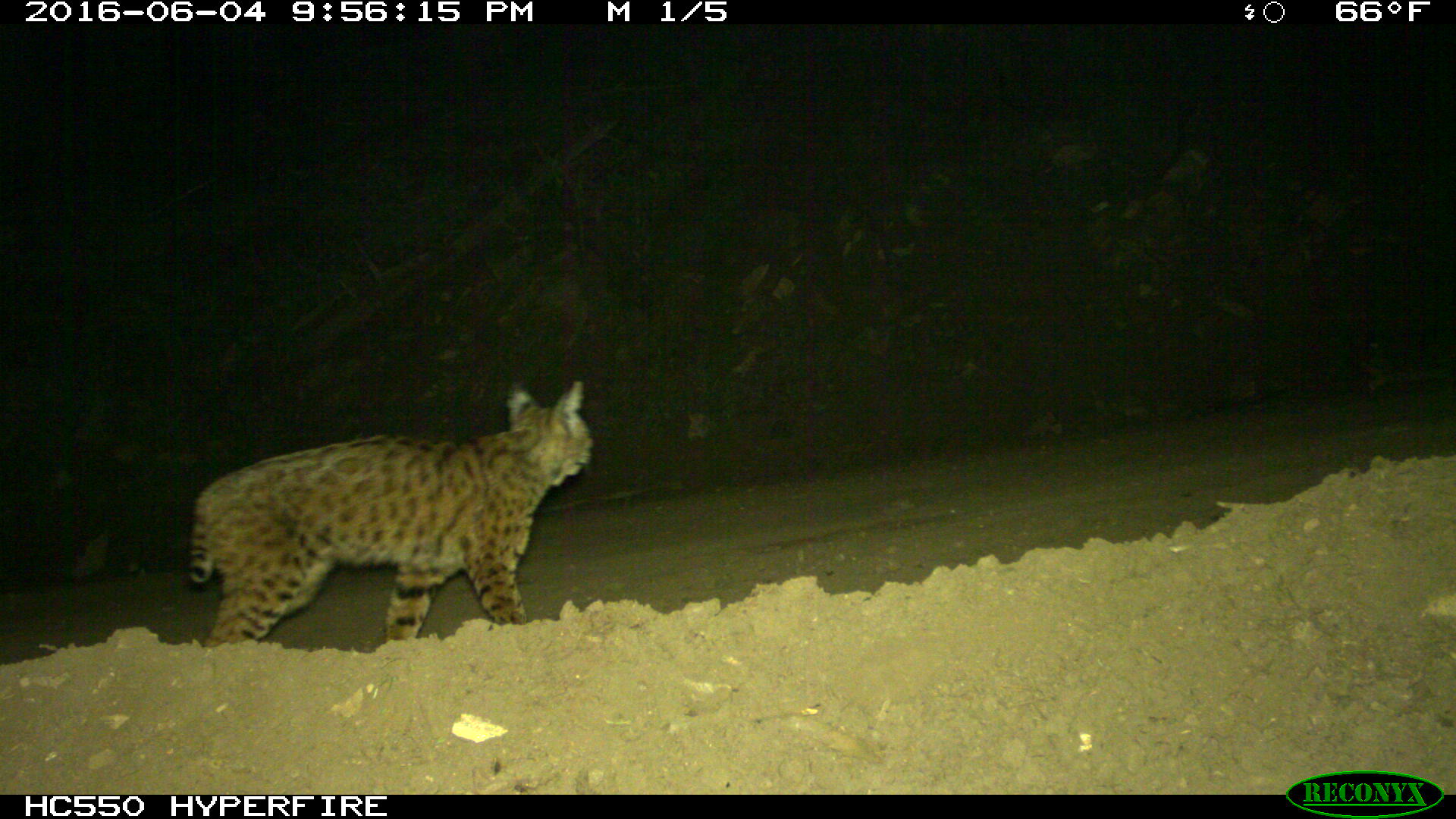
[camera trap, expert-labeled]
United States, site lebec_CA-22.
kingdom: Animalia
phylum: Chordata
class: Mammalia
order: Carnivora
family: Felidae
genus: Lynx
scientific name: Lynx rufus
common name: bobcat